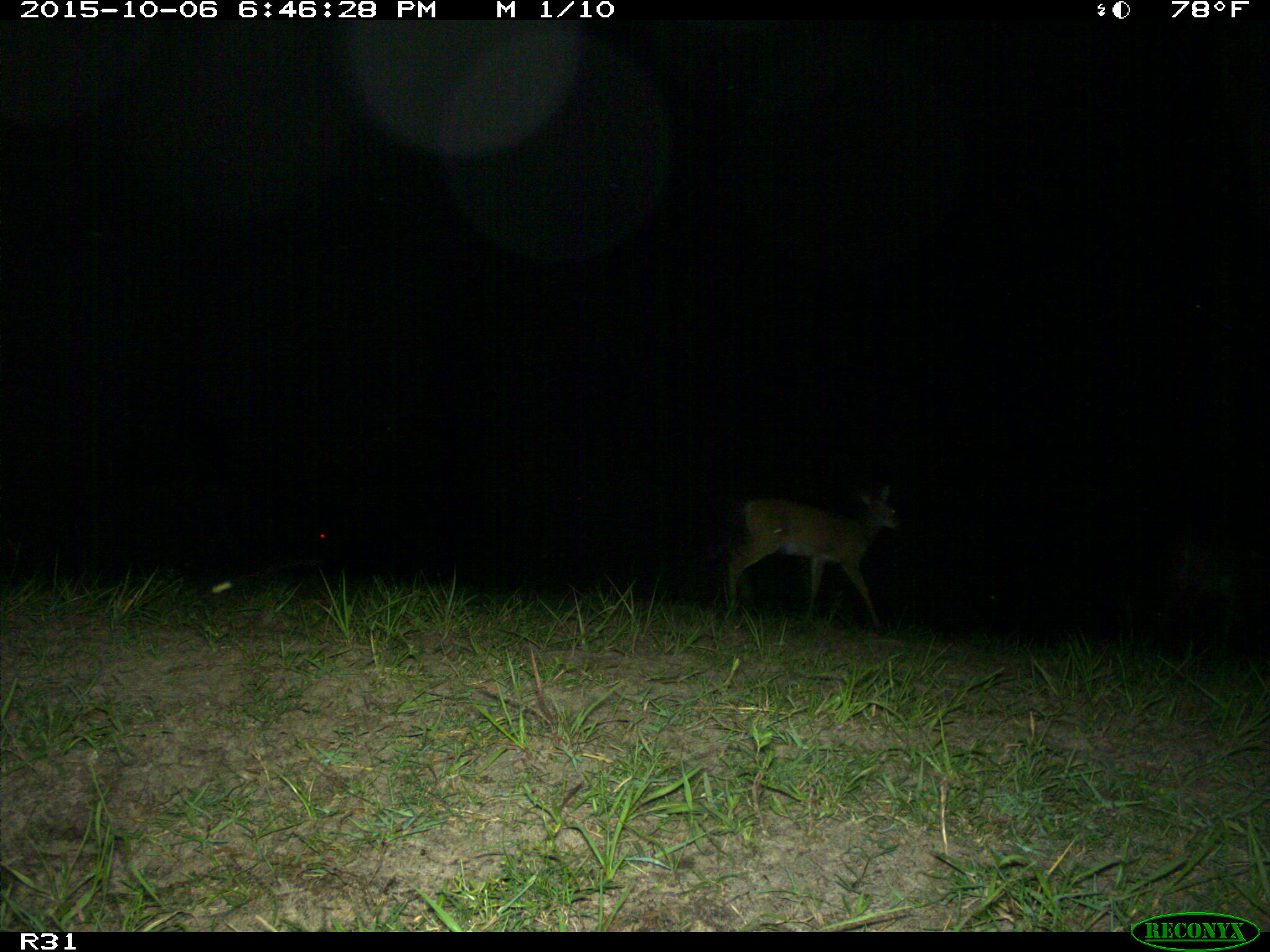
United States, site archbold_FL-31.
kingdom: Animalia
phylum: Chordata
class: Mammalia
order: Artiodactyla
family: Cervidae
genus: Odocoileus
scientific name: Odocoileus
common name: deer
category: unidentified deer